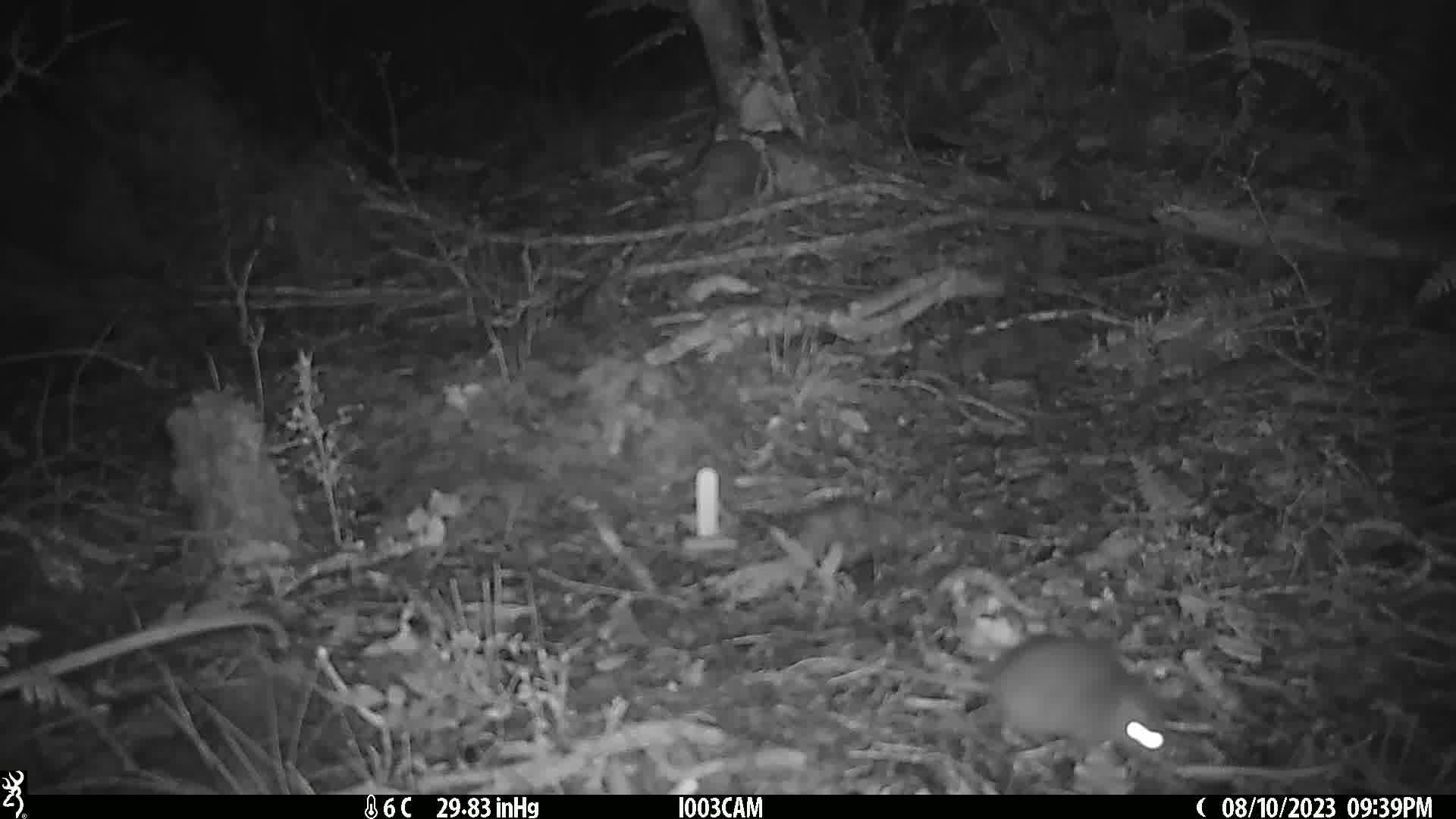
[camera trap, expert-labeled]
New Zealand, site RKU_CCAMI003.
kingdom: Animalia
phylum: Chordata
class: Mammalia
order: Rodentia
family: Muridae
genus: Rattus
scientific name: Rattus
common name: rat